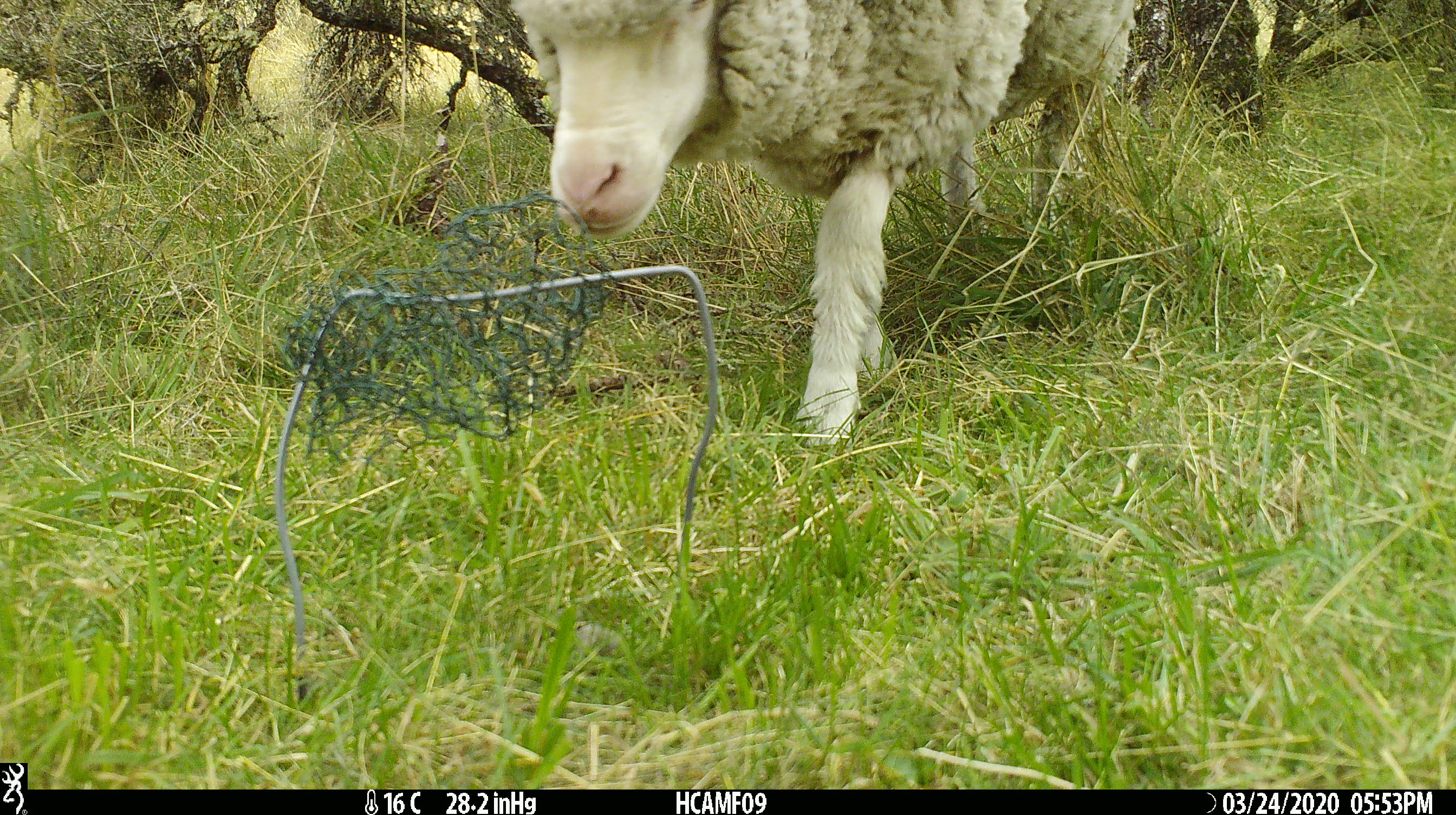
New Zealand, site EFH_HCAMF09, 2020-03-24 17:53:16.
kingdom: Animalia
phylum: Chordata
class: Mammalia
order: Artiodactyla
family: Bovidae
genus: Ovis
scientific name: Ovis aries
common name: domestic sheep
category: sheep